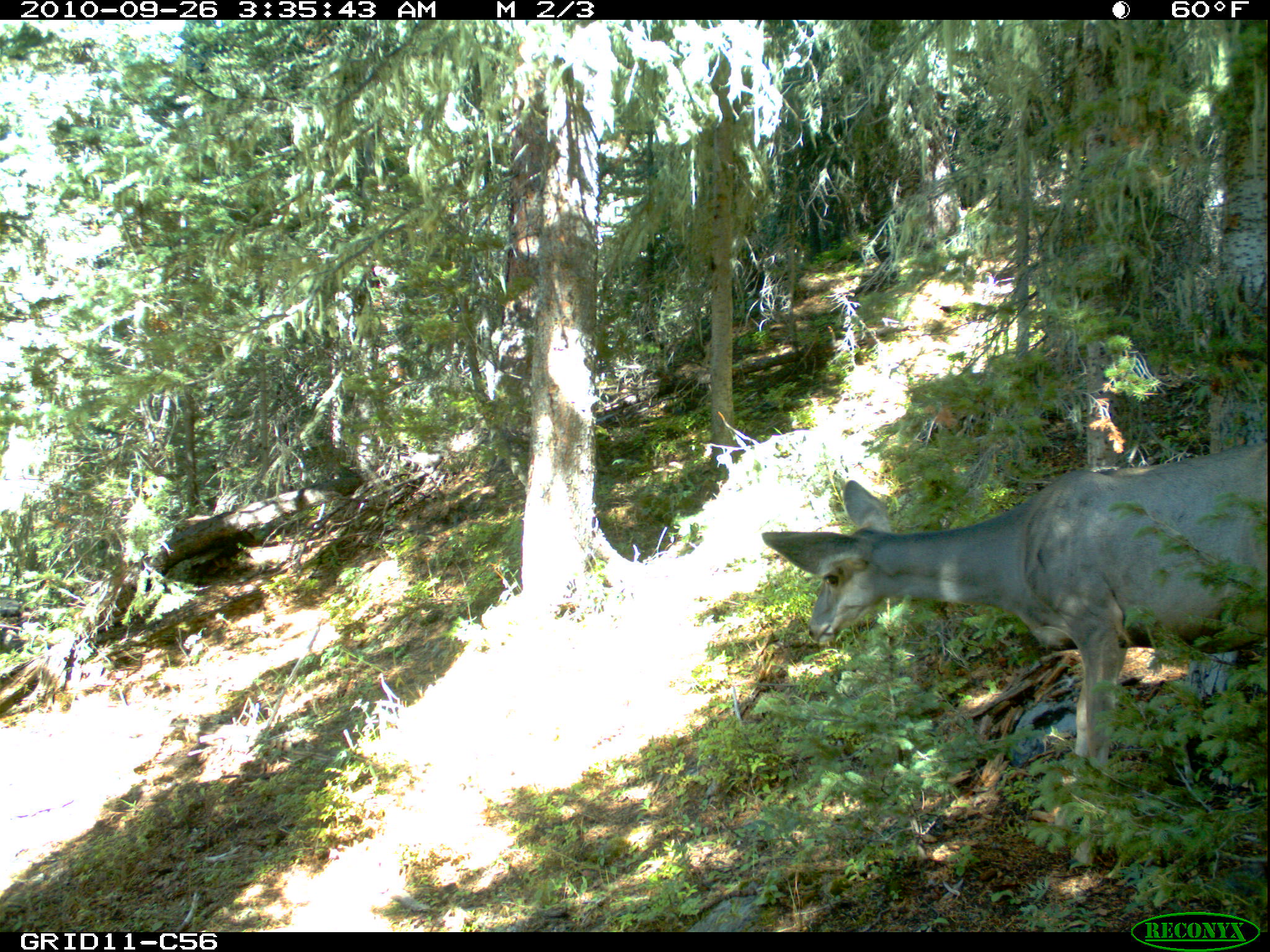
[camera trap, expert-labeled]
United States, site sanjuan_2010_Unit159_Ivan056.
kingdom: Animalia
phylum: Chordata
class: Mammalia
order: Artiodactyla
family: Cervidae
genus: Odocoileus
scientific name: Odocoileus hemionus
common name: mule deer